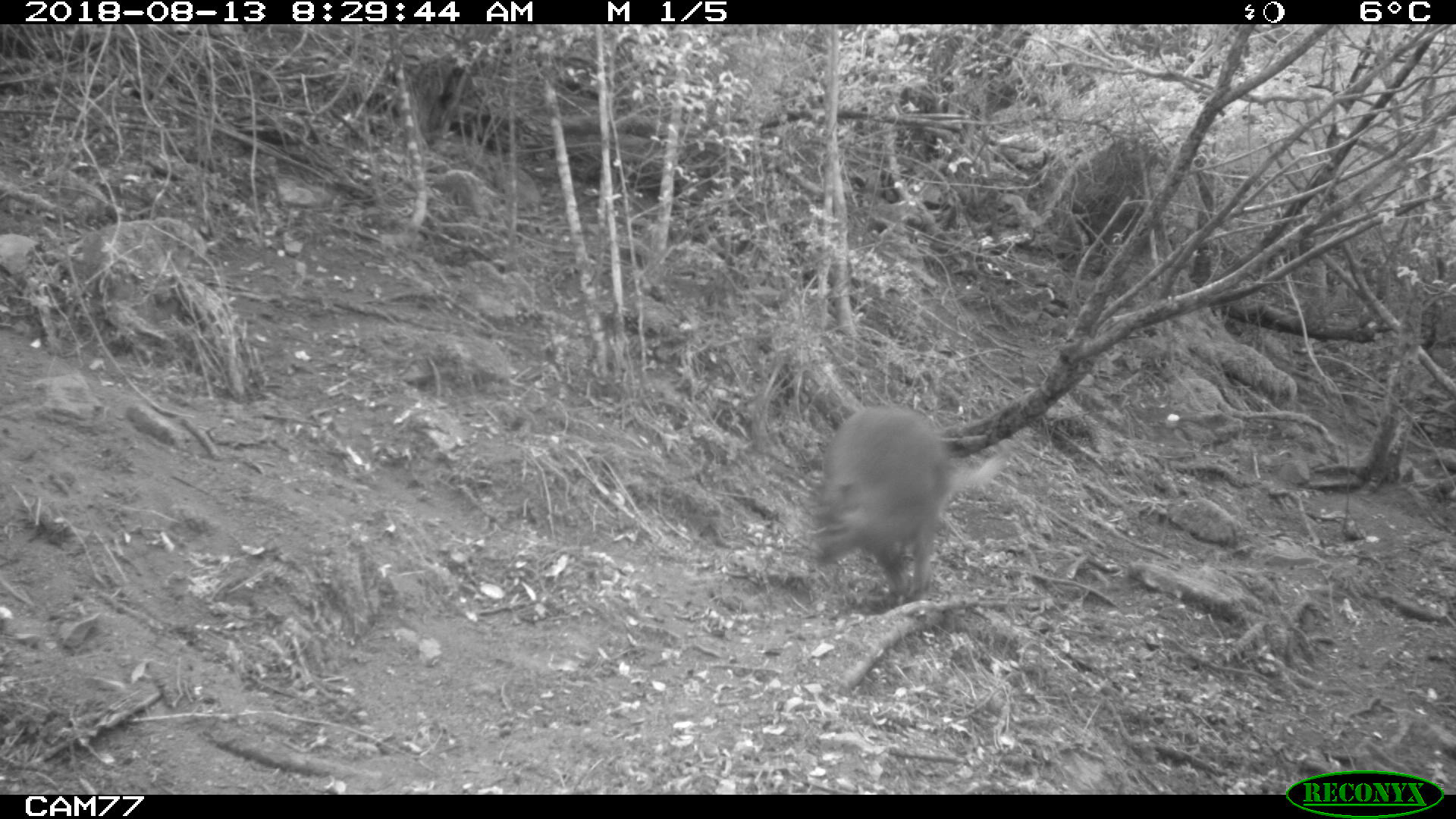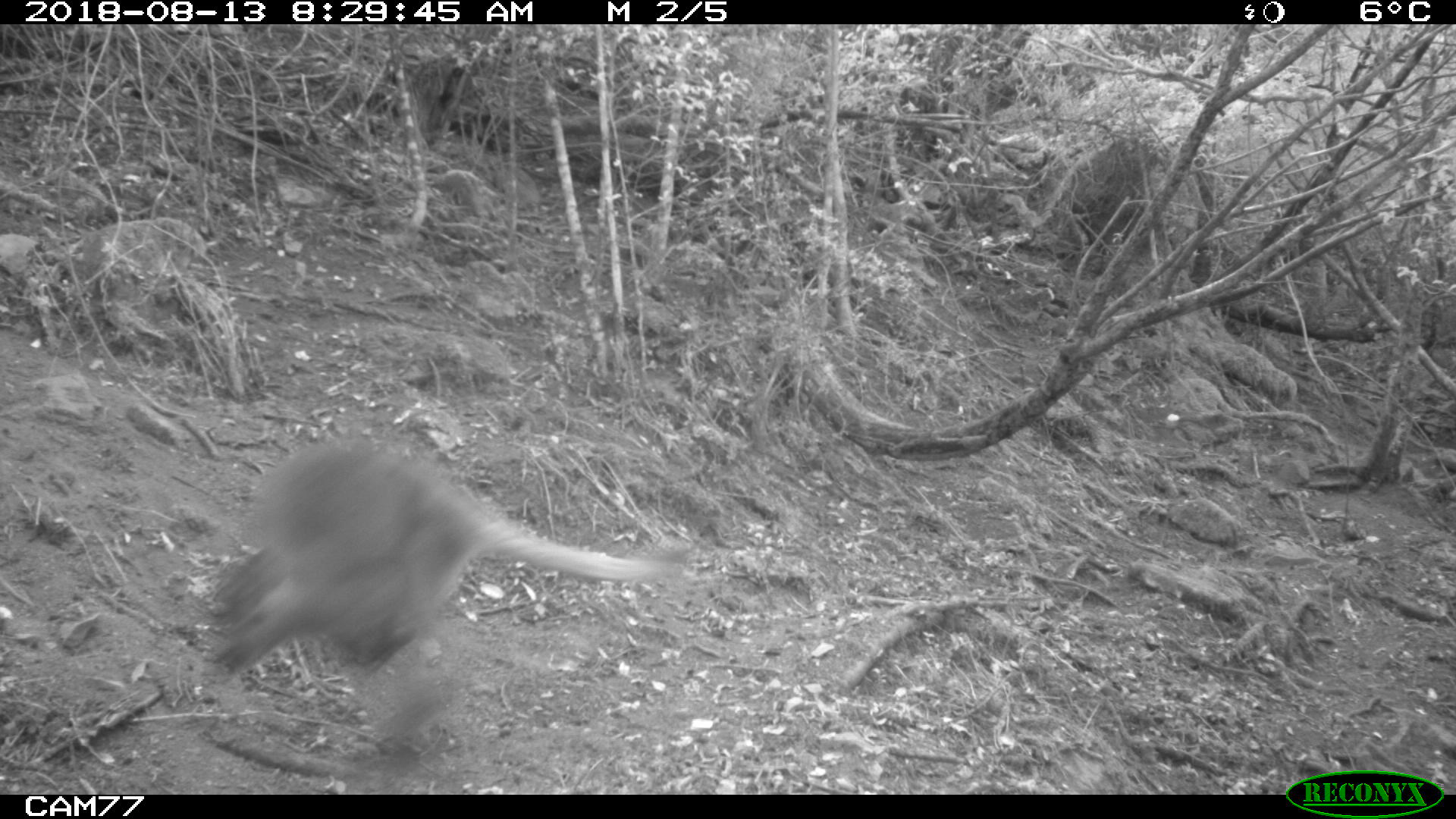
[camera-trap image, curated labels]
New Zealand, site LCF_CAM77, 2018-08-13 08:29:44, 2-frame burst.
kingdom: Animalia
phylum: Chordata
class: Mammalia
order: Diprotodontia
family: Macropodidae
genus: Notamacropus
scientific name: Notamacropus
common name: wallaby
Wallaby (Notamacropus).